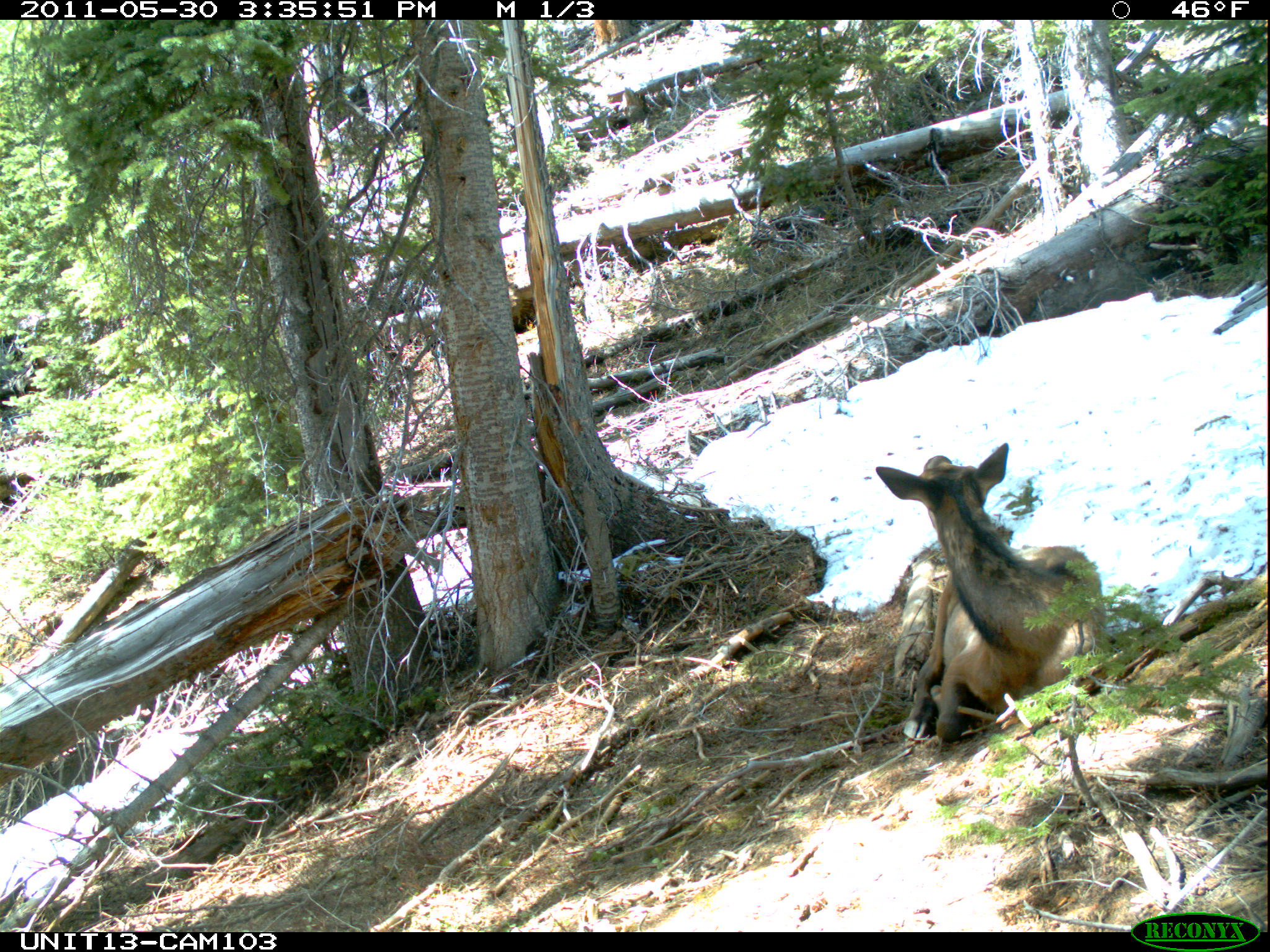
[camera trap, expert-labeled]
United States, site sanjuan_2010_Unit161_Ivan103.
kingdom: Animalia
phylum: Chordata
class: Mammalia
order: Artiodactyla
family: Cervidae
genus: Cervus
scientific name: Cervus elaphus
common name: red deer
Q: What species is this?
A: Cervus elaphus (red deer).